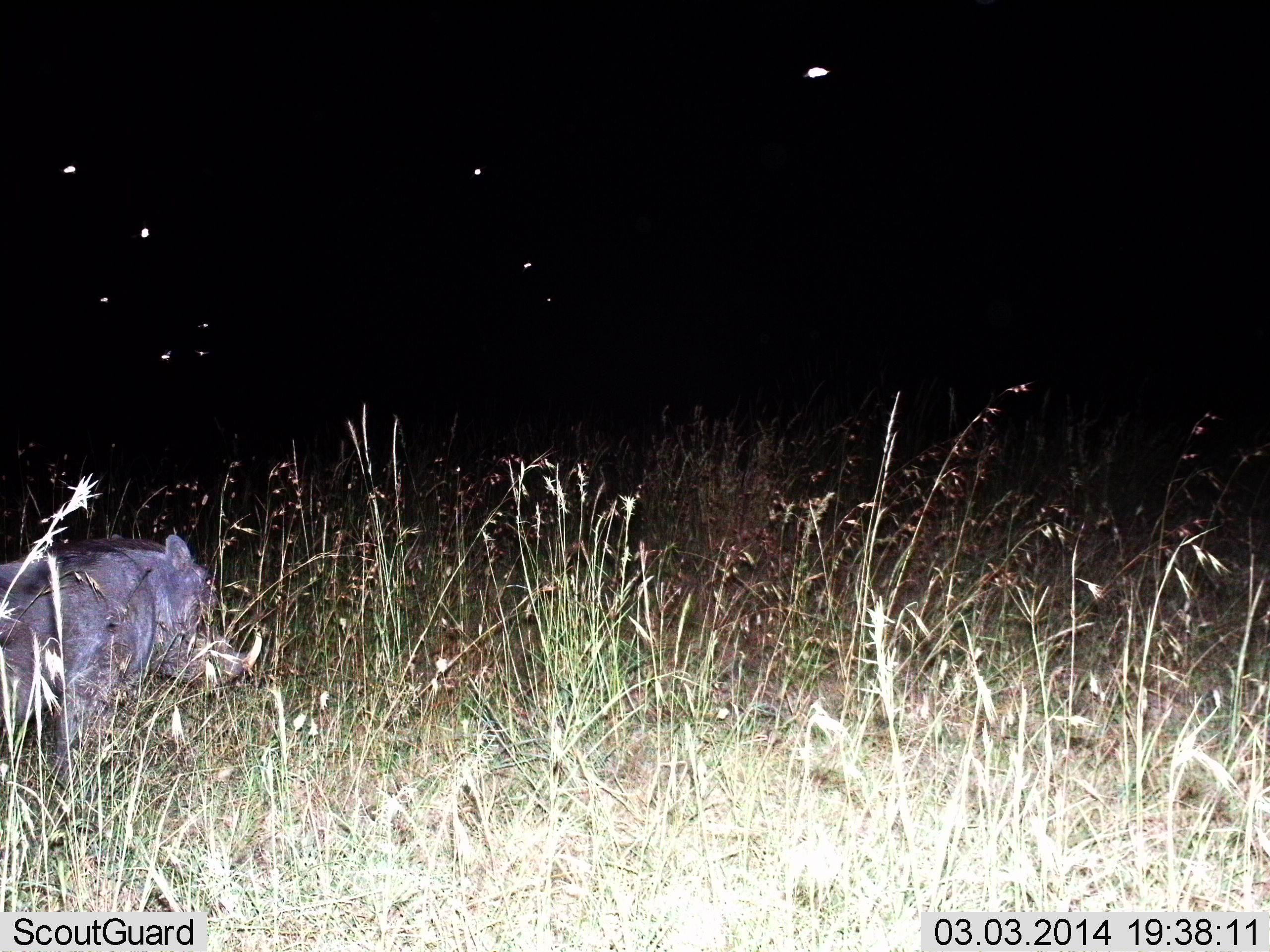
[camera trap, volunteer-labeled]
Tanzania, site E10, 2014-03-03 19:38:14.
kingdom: Animalia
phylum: Chordata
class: Mammalia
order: Artiodactyla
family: Suidae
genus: Phacochoerus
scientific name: Phacochoerus africanus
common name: warthog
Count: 1.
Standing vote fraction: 53%.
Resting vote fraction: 0%.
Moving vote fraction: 47%.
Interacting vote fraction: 0%.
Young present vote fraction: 0%.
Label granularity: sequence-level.